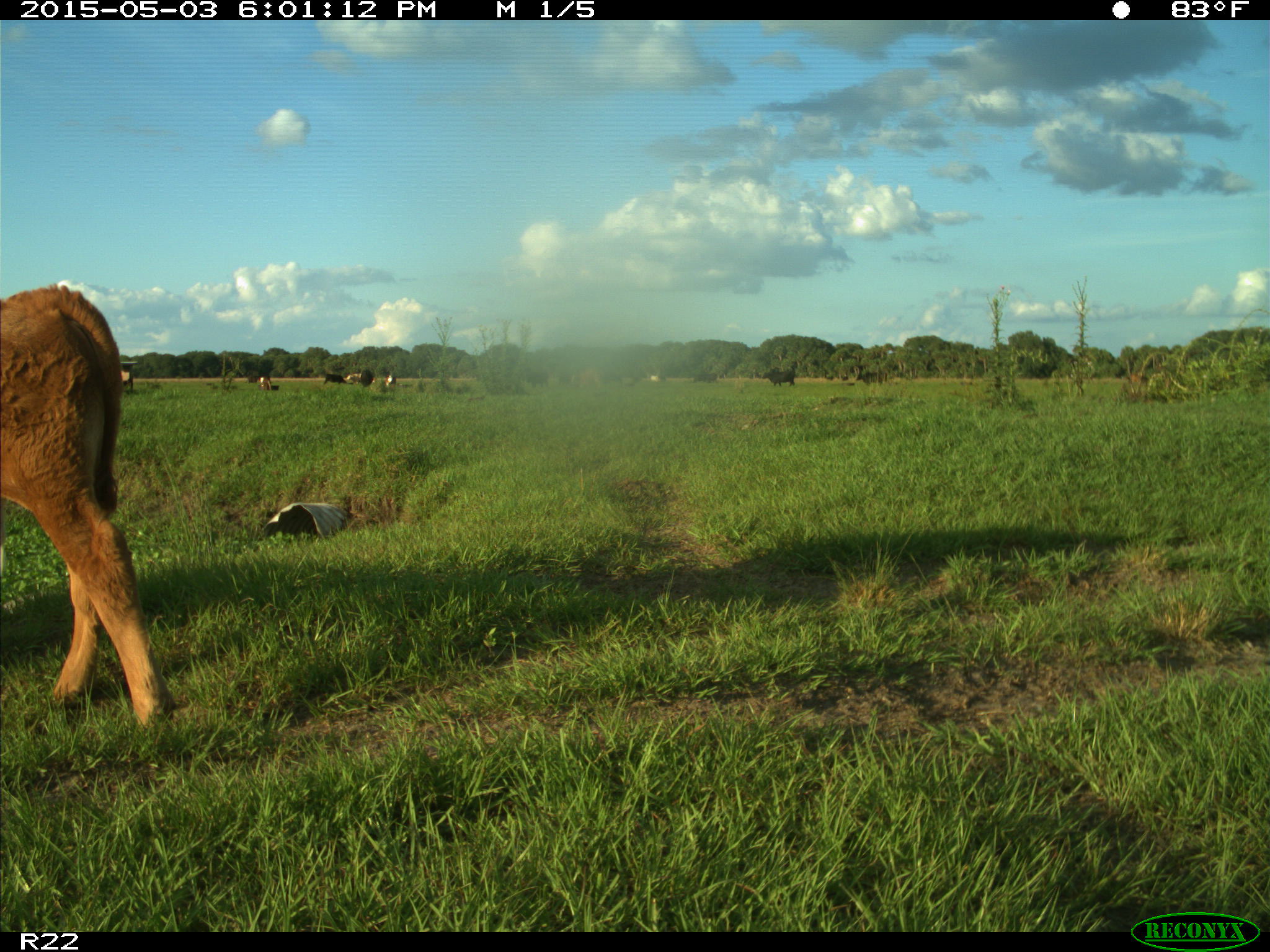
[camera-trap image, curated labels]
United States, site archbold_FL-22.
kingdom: Animalia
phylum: Chordata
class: Mammalia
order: Artiodactyla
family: Bovidae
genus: Bos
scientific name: Bos taurus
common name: domestic cow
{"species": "Bos taurus (domestic cow)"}